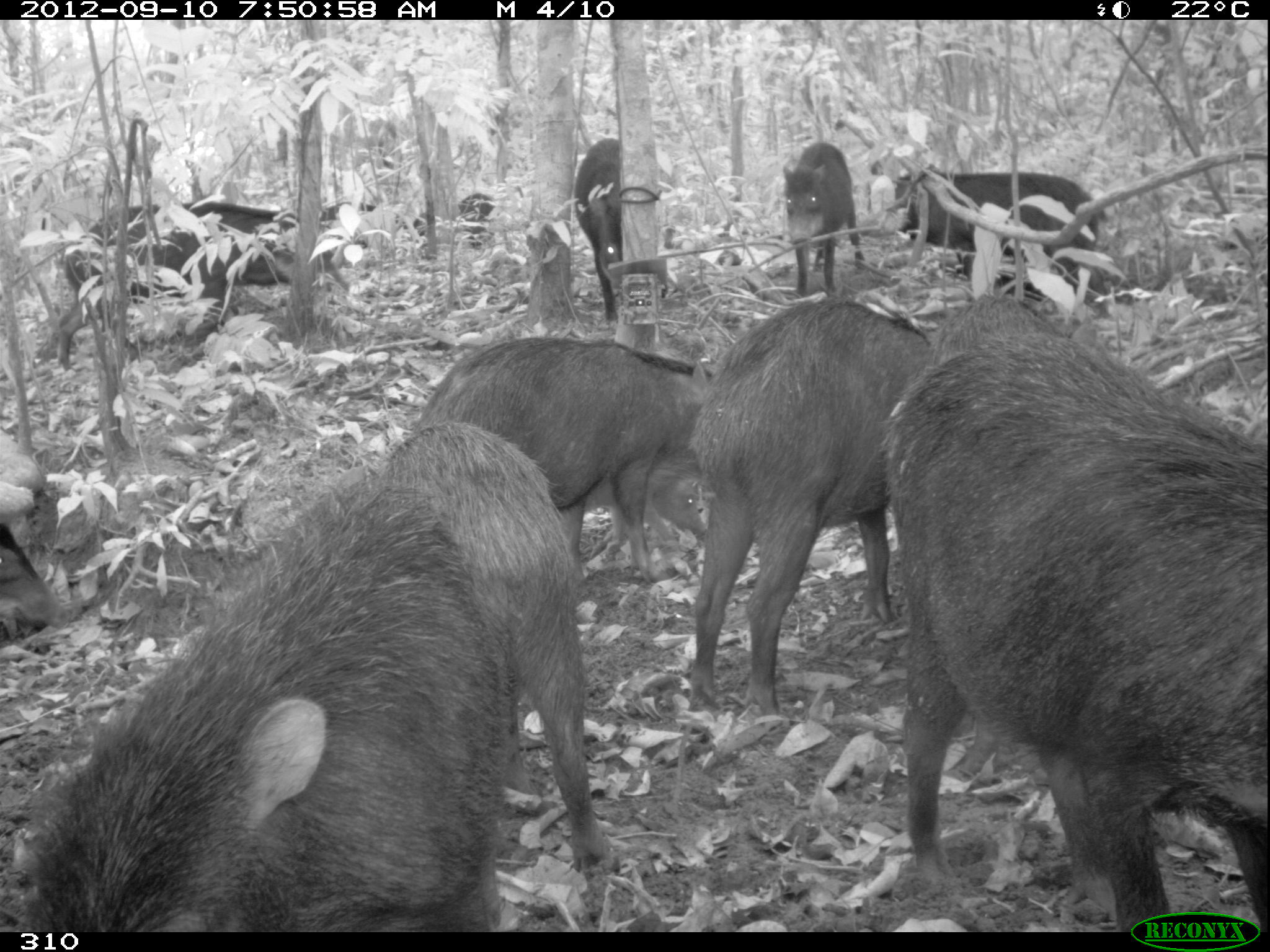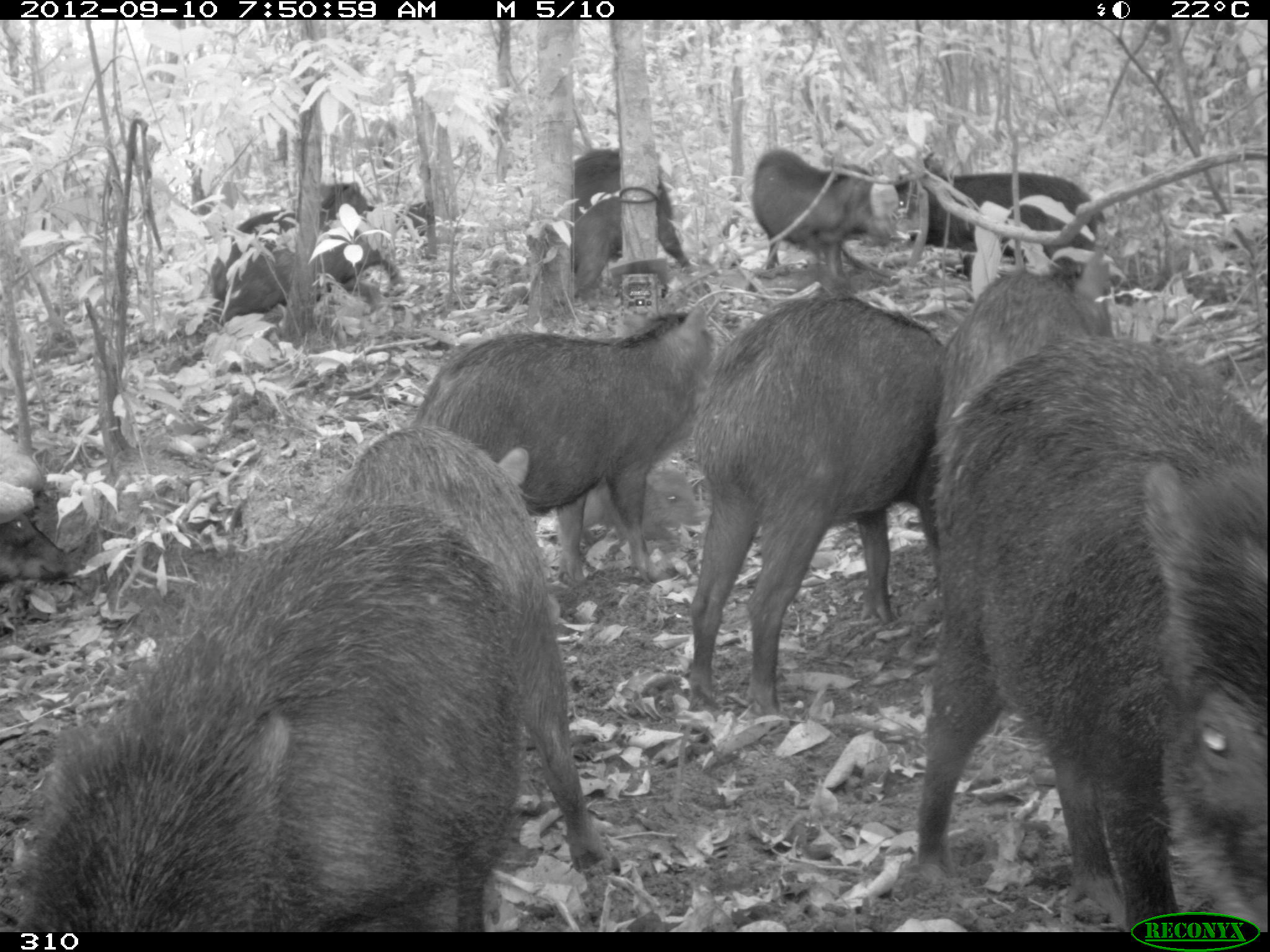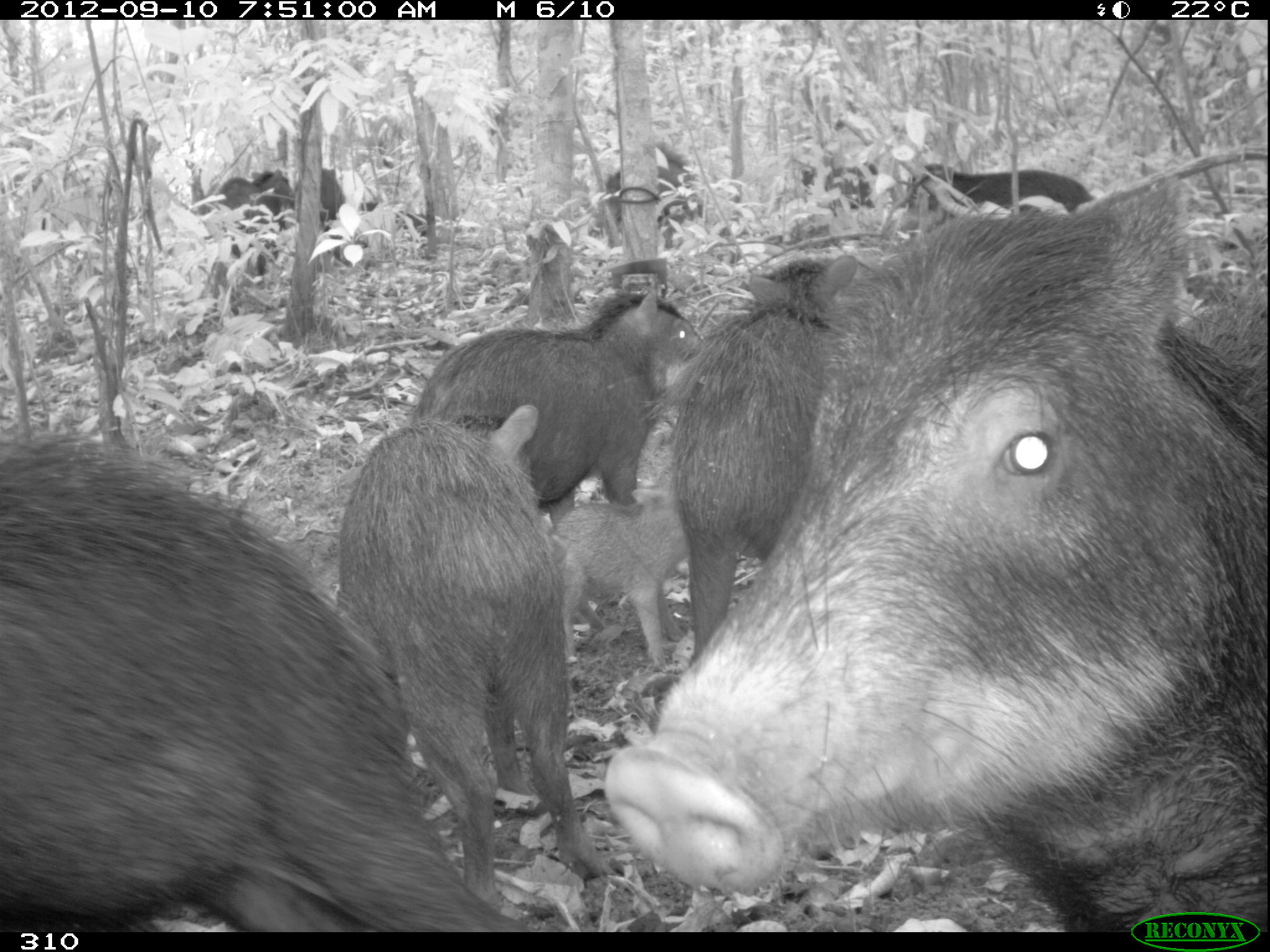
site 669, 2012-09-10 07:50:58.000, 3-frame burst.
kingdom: Animalia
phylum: Chordata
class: Mammalia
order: Artiodactyla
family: Tayassuidae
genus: Tayassu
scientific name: Tayassu pecari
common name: white-lipped peccary